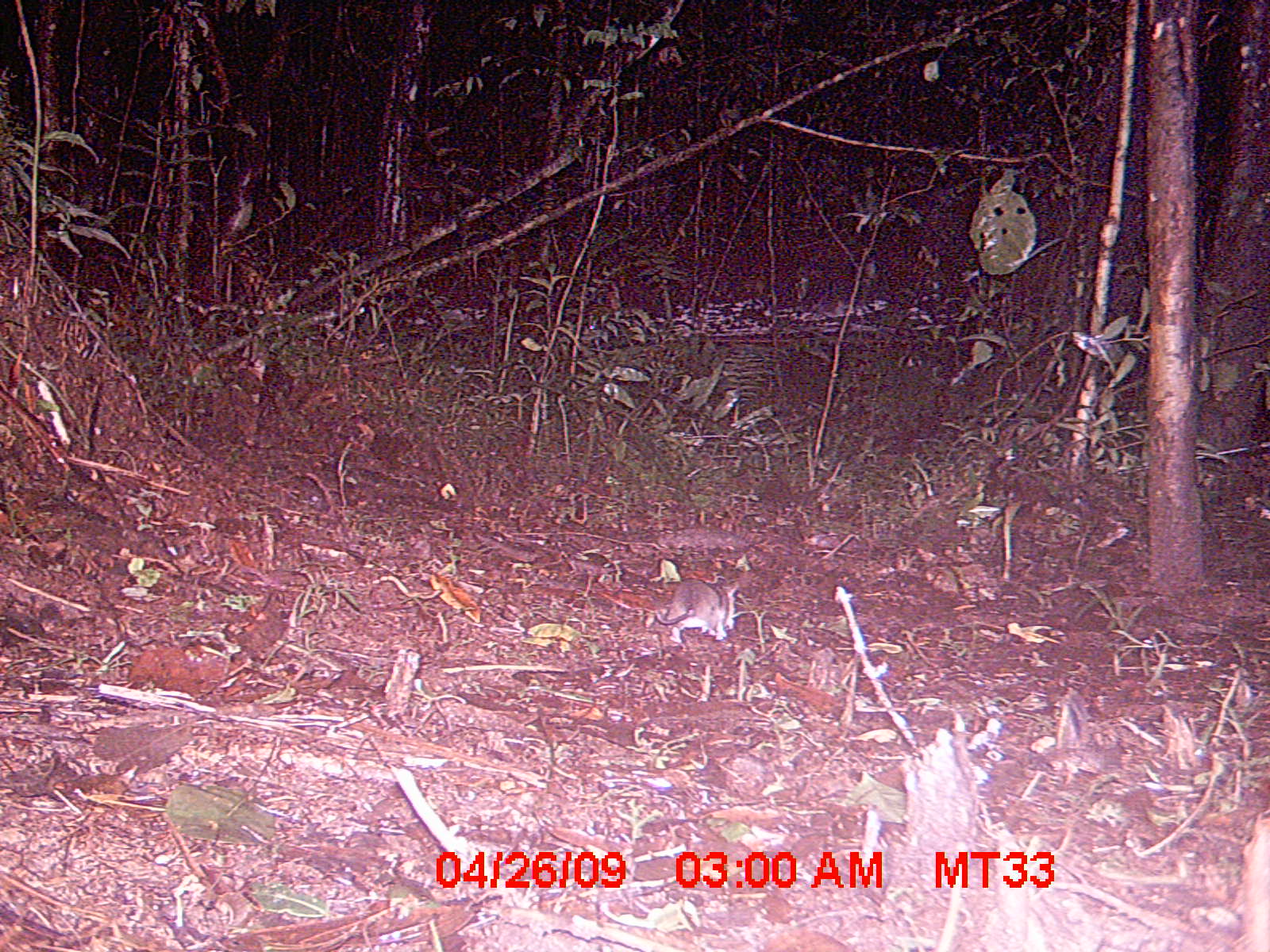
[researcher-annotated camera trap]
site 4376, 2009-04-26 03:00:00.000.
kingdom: Animalia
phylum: Chordata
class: Mammalia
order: Eulipotyphla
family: Soricidae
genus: Suncus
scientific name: Suncus murinus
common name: asian house shrew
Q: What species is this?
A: Suncus murinus (asian house shrew).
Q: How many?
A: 1.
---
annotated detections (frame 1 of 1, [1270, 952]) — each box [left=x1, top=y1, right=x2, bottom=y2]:
suncus murinus: [left=654, top=577, right=739, bottom=643]